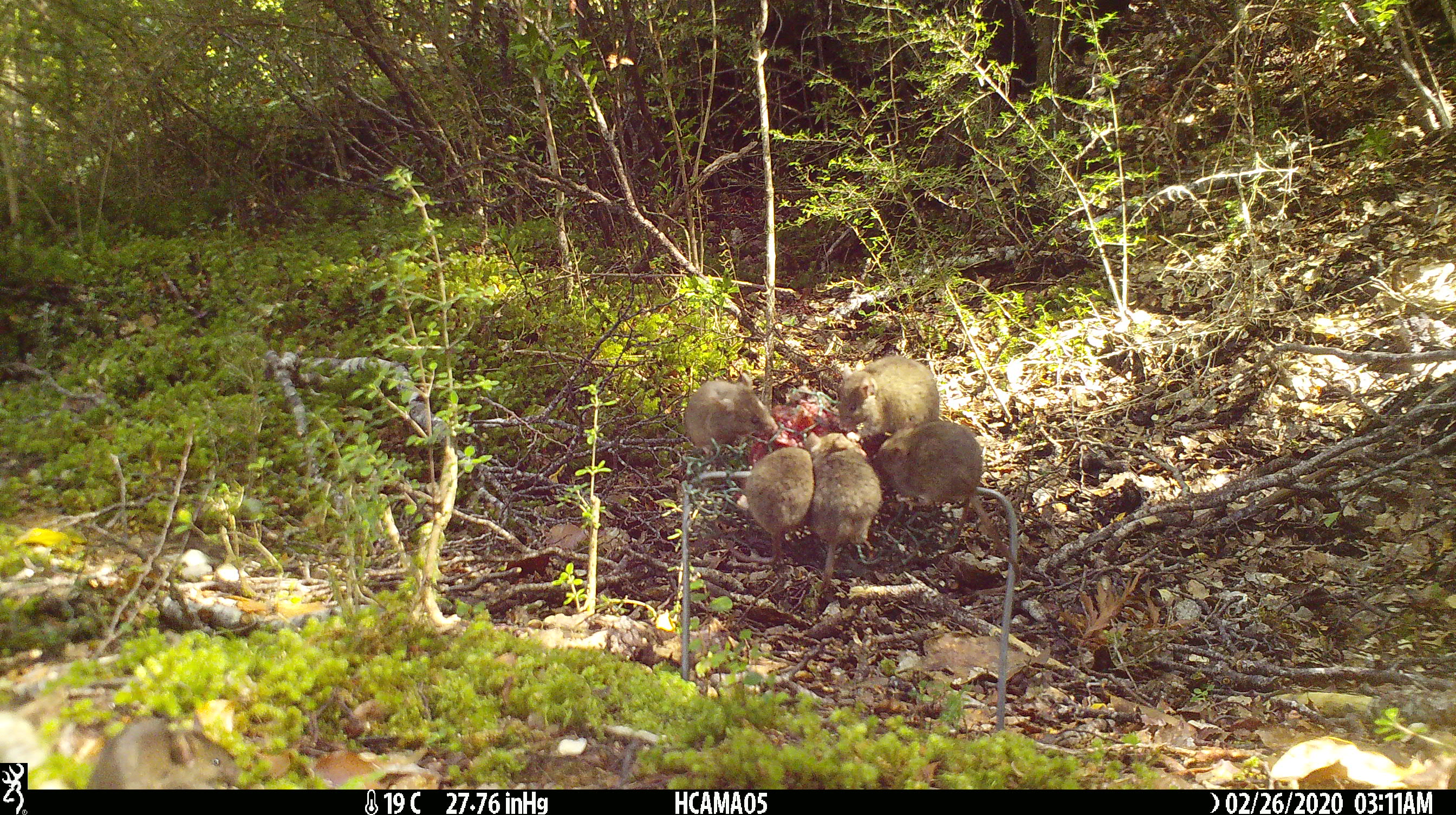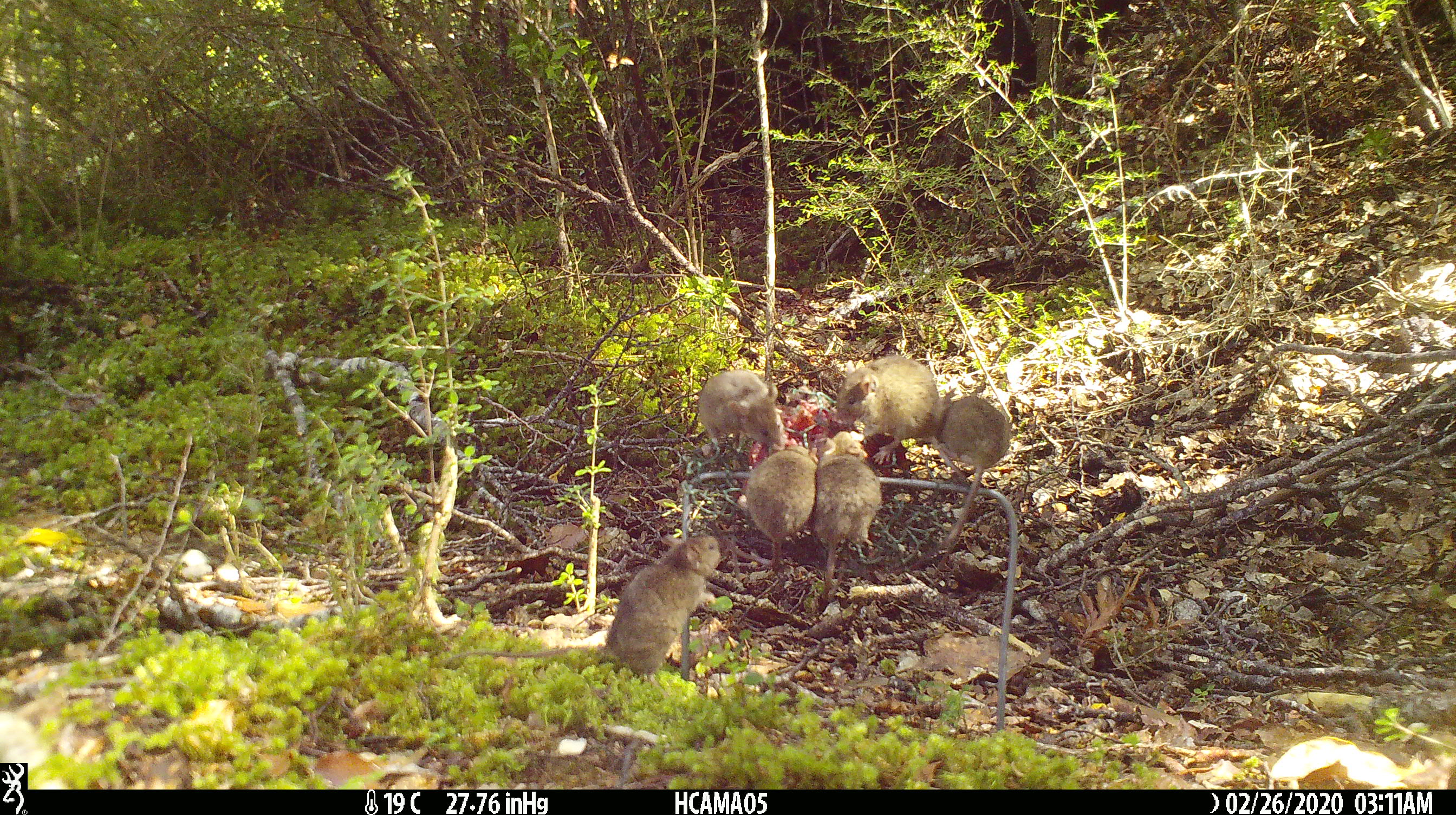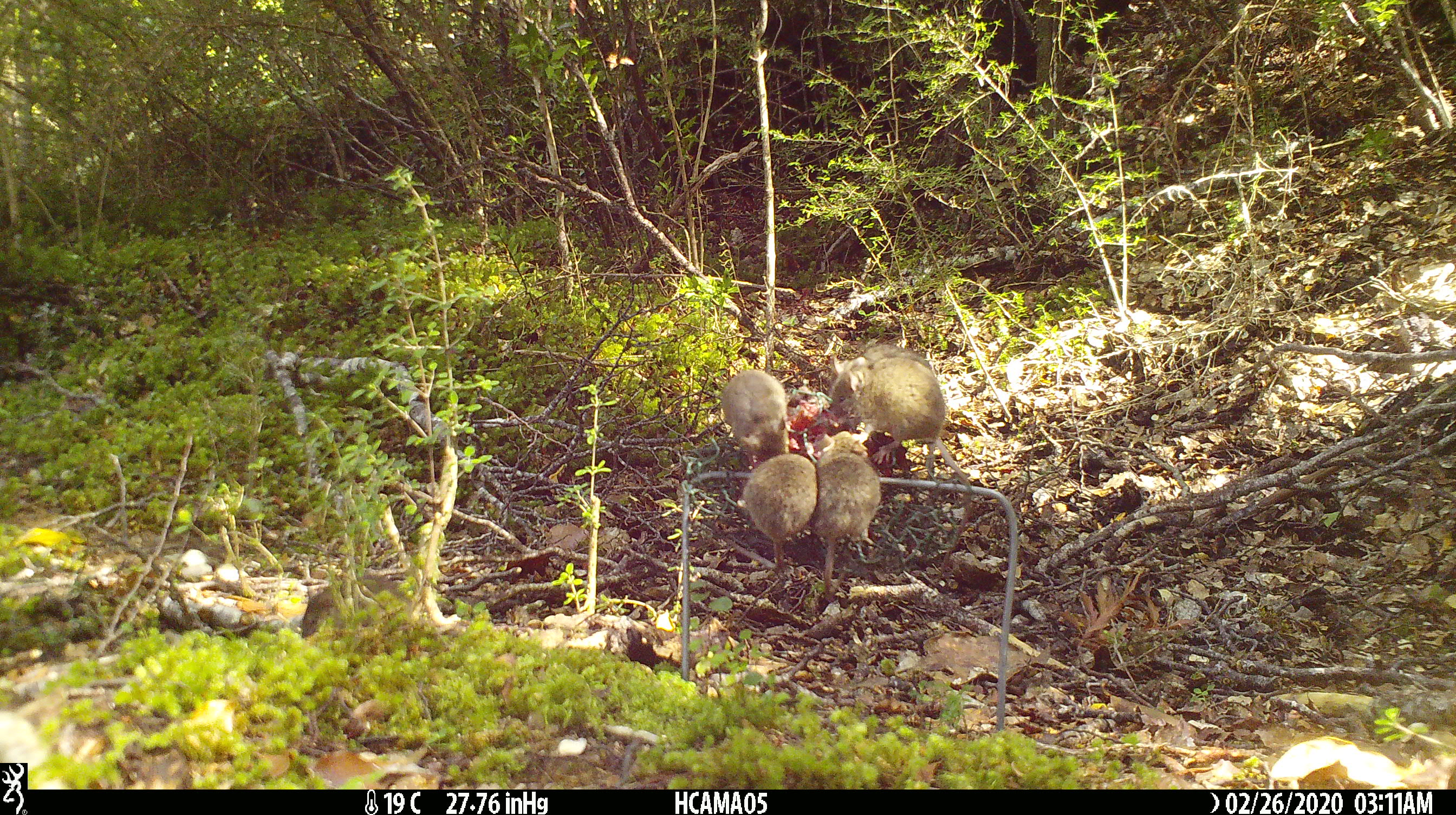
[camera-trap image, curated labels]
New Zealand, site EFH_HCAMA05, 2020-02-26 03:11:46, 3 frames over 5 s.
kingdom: Animalia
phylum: Chordata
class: Mammalia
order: Rodentia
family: Muridae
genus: Mus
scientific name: Mus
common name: mouse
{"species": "mouse (Mus)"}